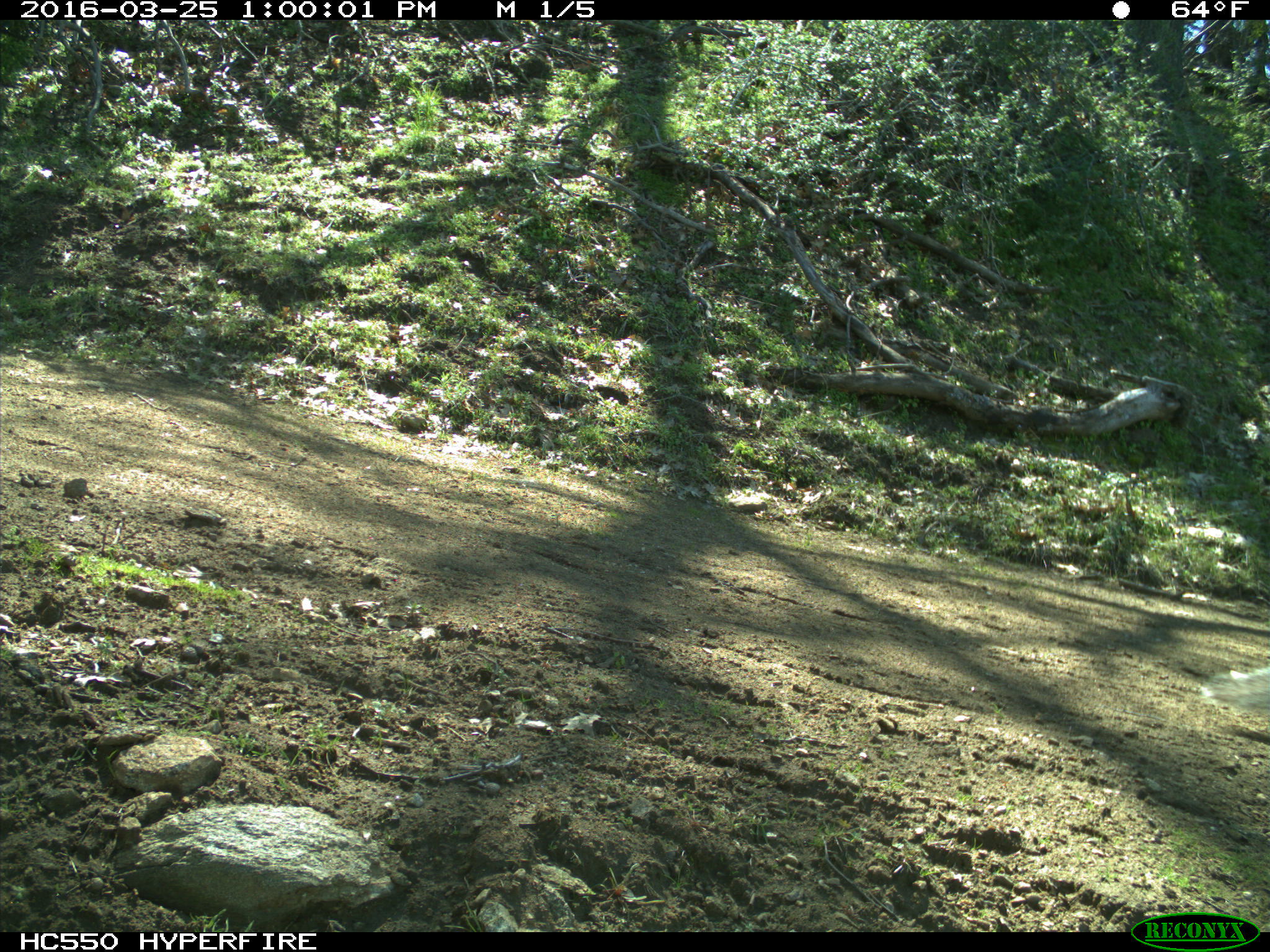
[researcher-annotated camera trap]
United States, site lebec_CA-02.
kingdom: Animalia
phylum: Chordata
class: Mammalia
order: Rodentia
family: Sciuridae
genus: Sciurus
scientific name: Sciurus carolinensis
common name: eastern gray squirrel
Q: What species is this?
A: Sciurus carolinensis (eastern gray squirrel).